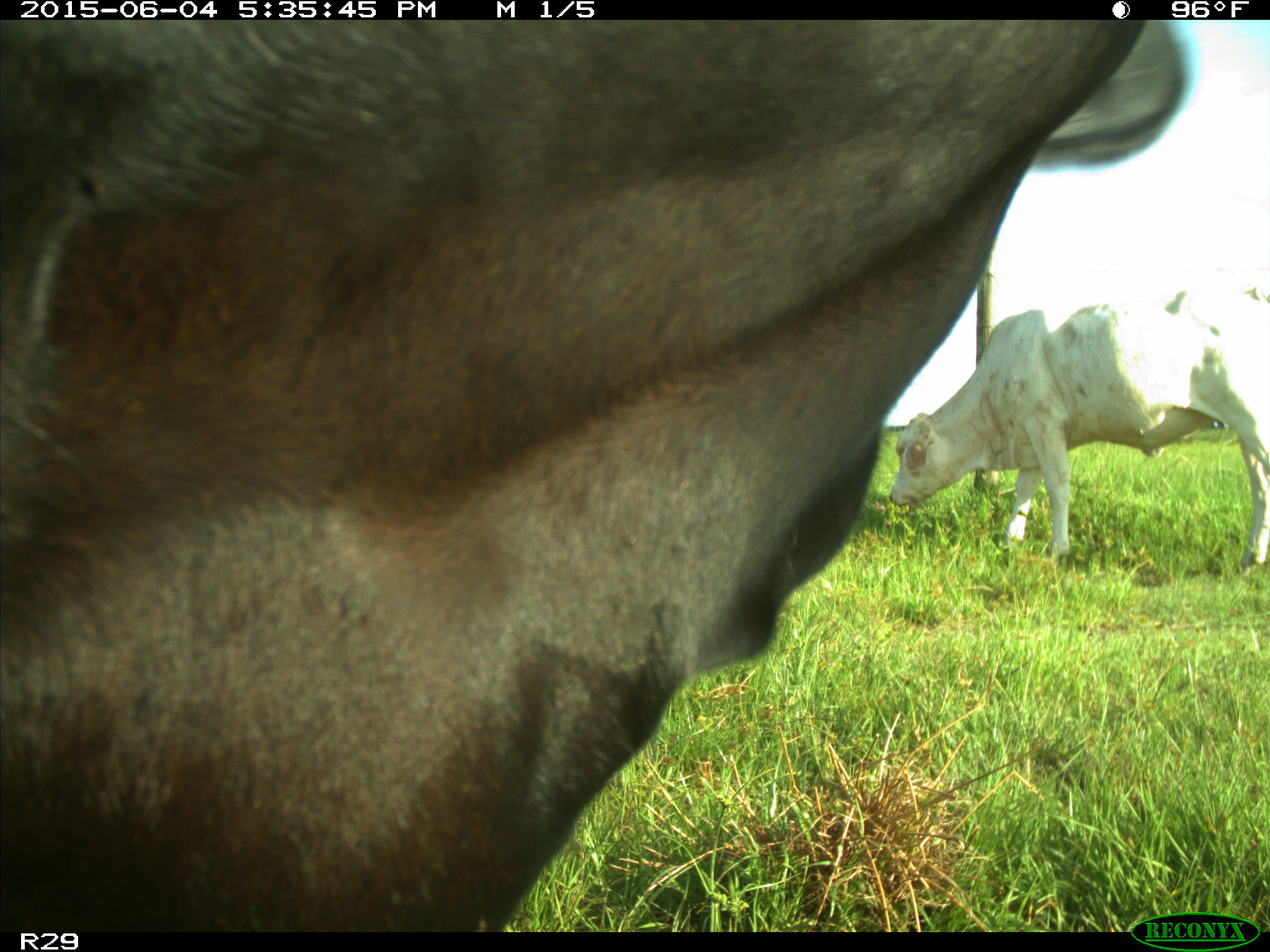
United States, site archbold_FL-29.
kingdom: Animalia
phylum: Chordata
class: Mammalia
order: Artiodactyla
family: Bovidae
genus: Bos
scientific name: Bos taurus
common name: domestic cow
Bos taurus (domestic cow).